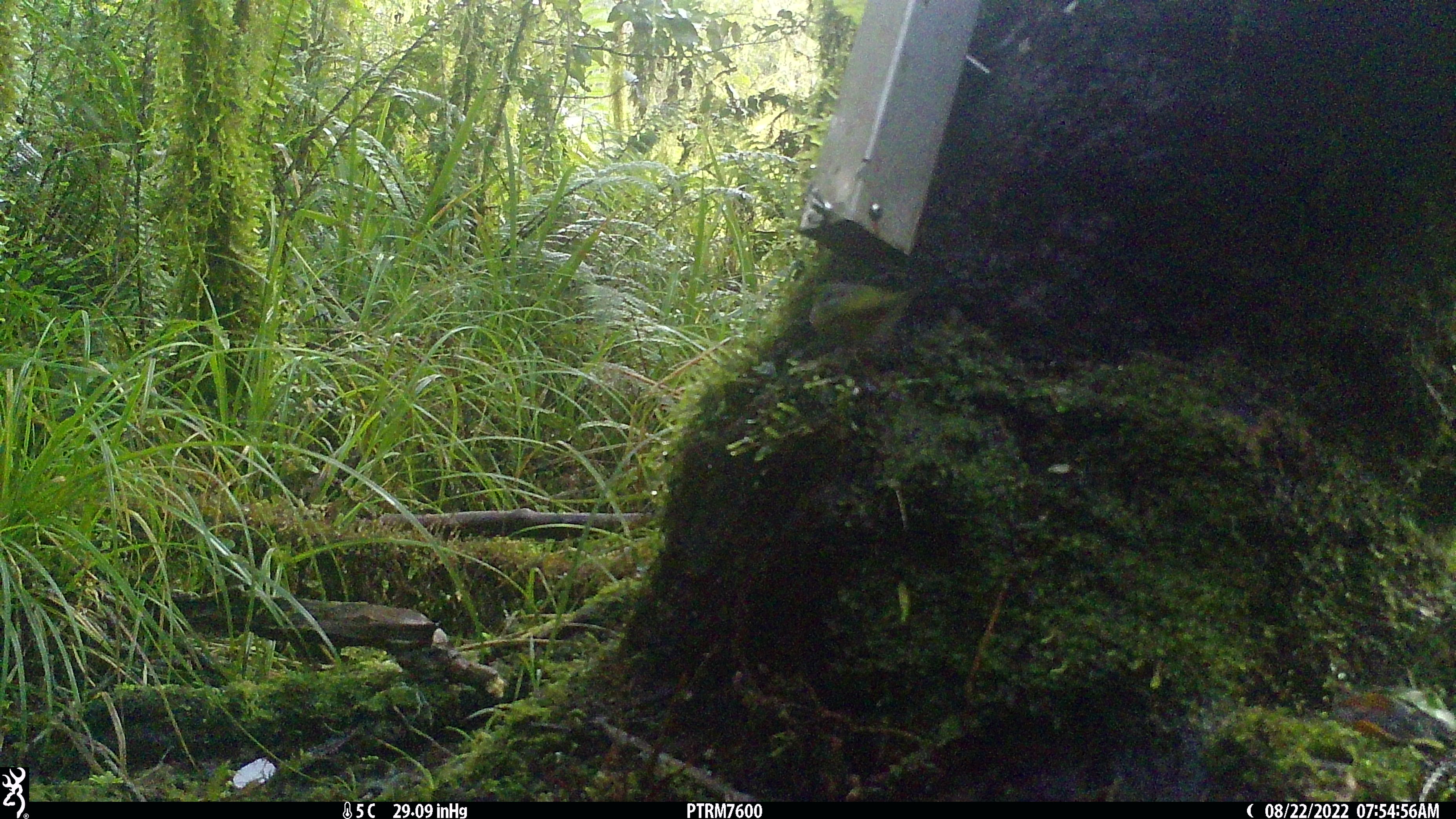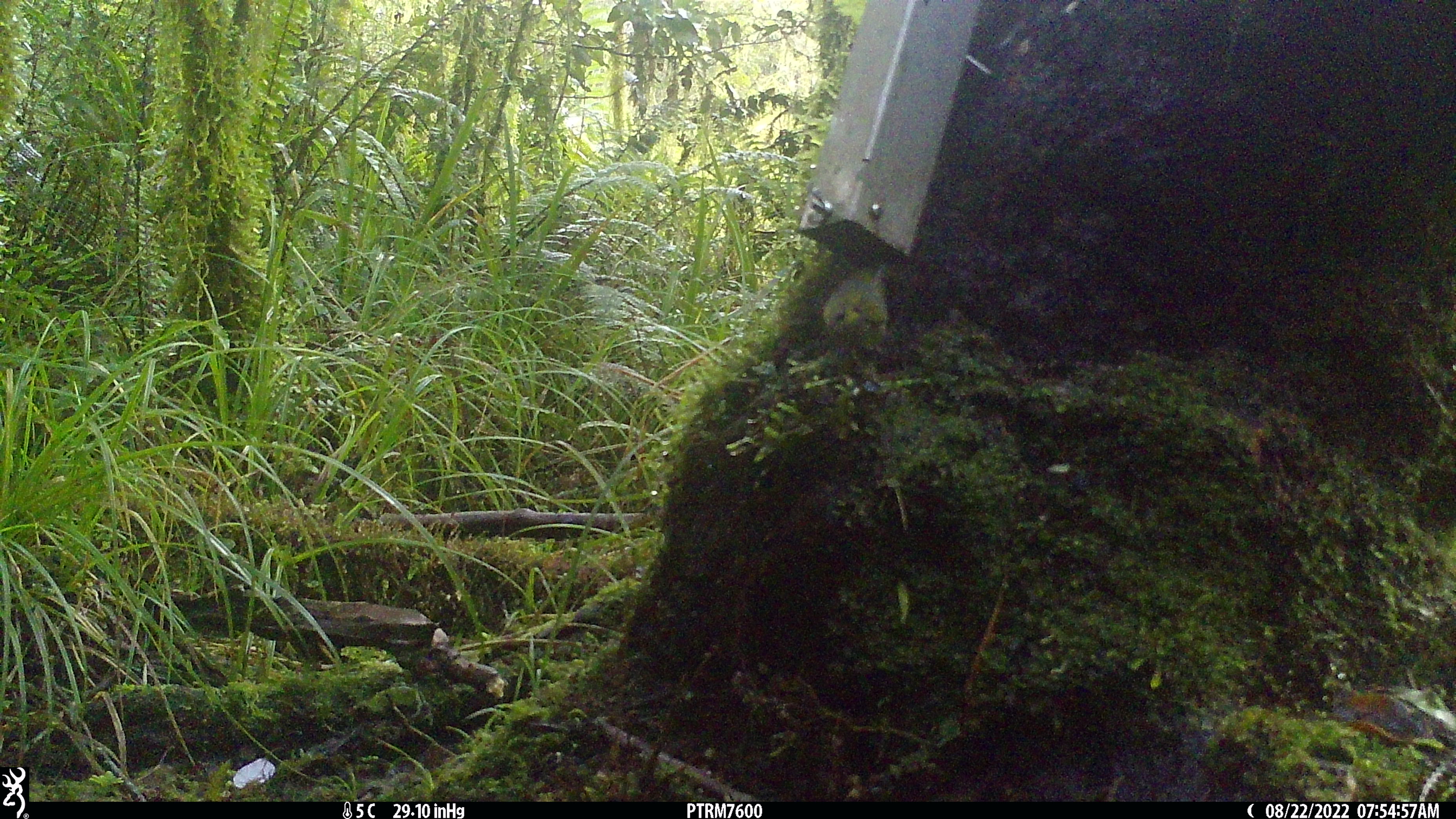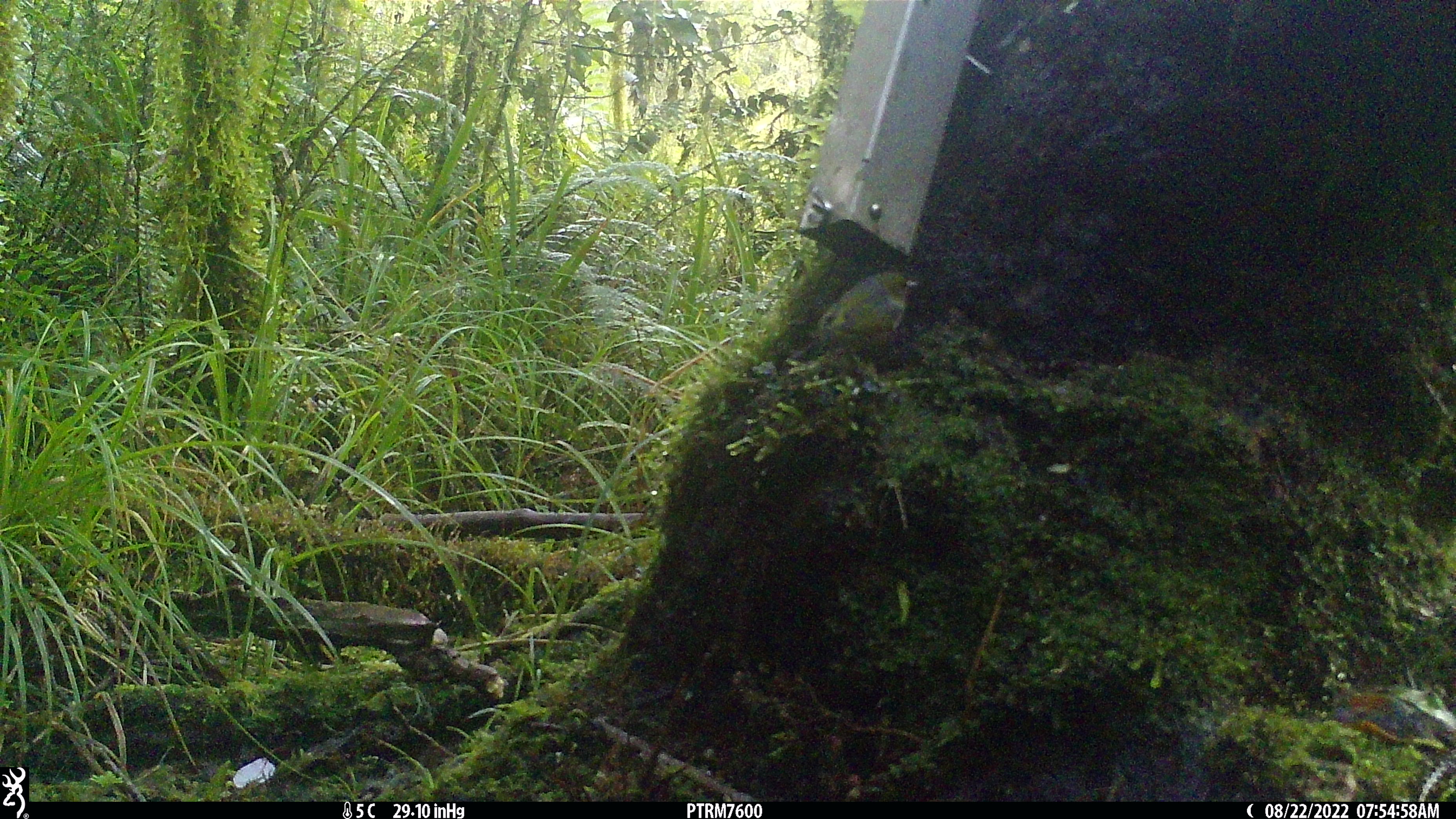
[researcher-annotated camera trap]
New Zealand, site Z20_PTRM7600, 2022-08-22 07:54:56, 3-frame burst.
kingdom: Animalia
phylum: Chordata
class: Aves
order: Passeriformes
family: Zosteropidae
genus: Zosterops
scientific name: Zosterops lateralis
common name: silvereye